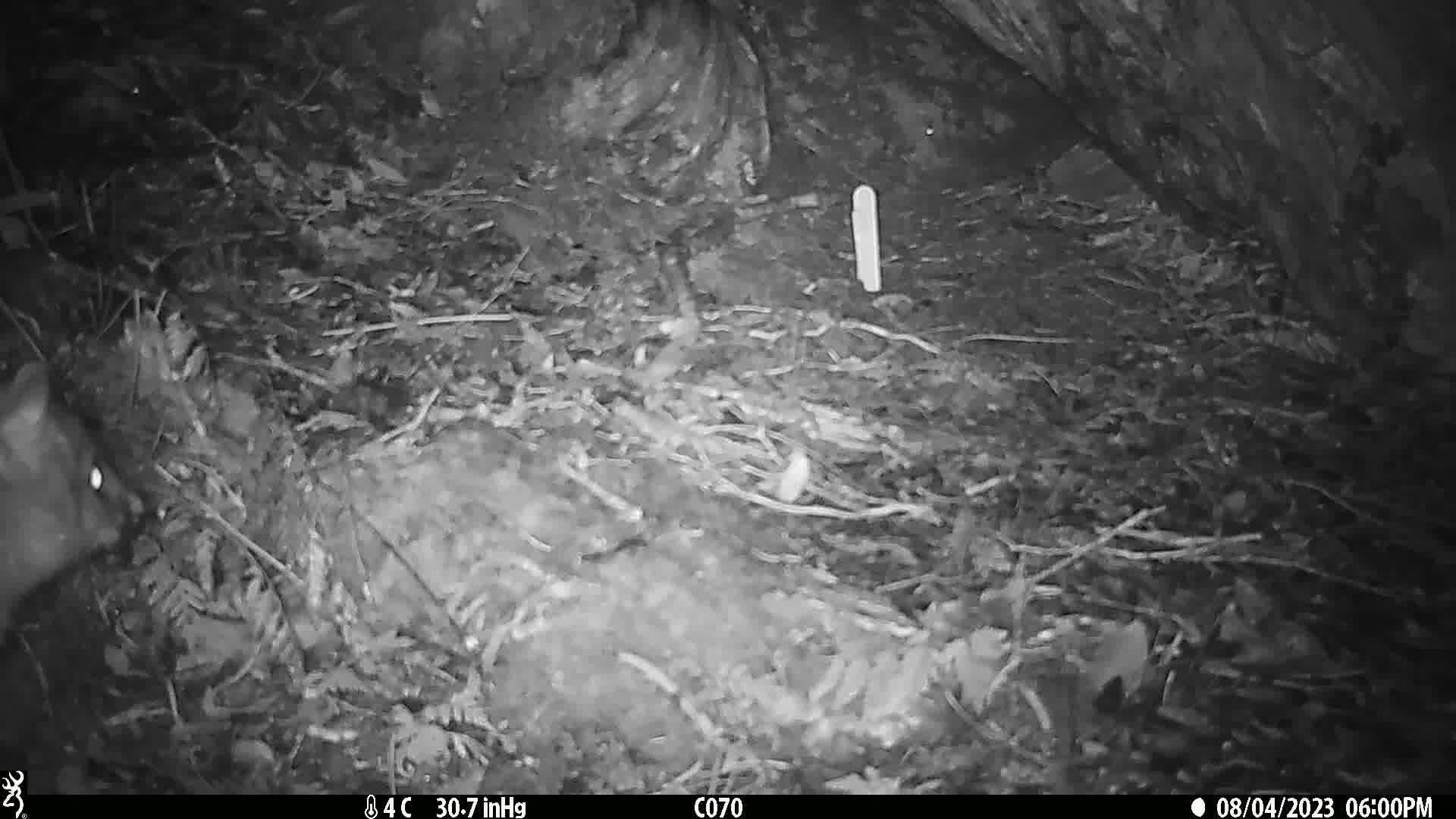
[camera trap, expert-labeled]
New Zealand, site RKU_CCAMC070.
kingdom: Animalia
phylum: Chordata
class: Mammalia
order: Diprotodontia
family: Phalangeridae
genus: Trichosurus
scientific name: Trichosurus vulpecula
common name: common brushtail possum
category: possum